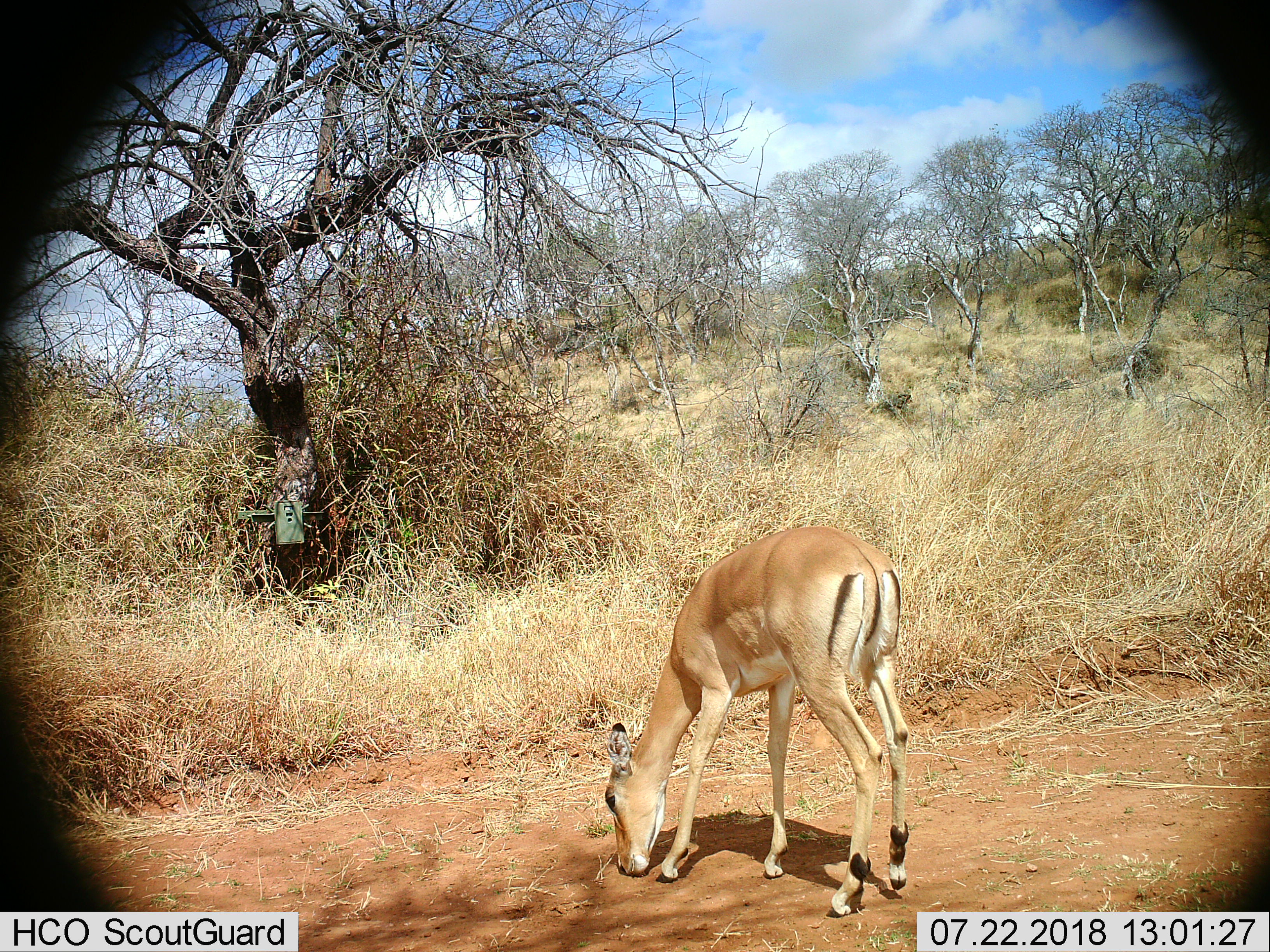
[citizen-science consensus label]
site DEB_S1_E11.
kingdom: Animalia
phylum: Chordata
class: Mammalia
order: Artiodactyla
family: Bovidae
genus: Aepyceros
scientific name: Aepyceros melampus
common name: impala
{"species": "impala (Aepyceros melampus)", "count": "1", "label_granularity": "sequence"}